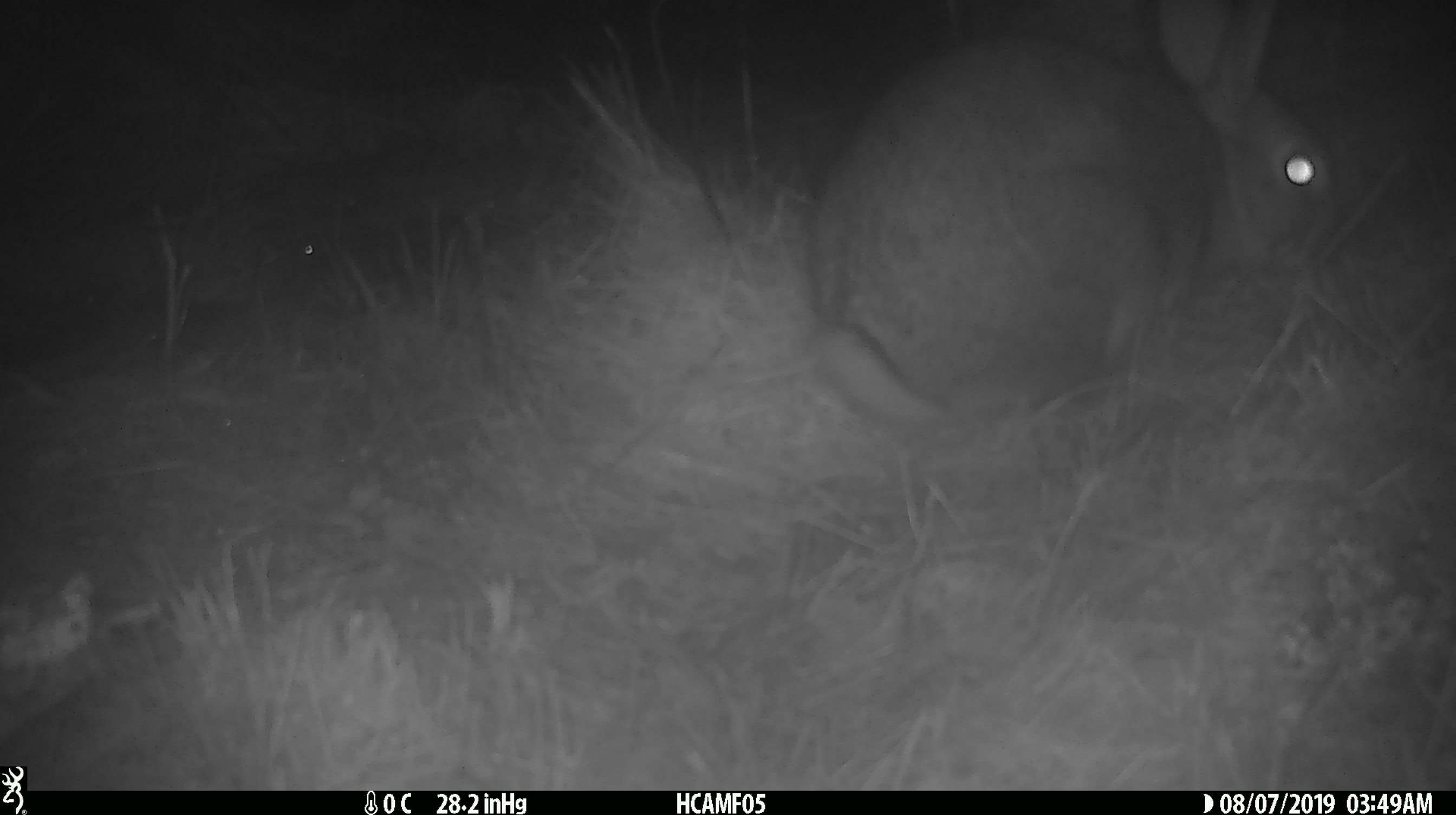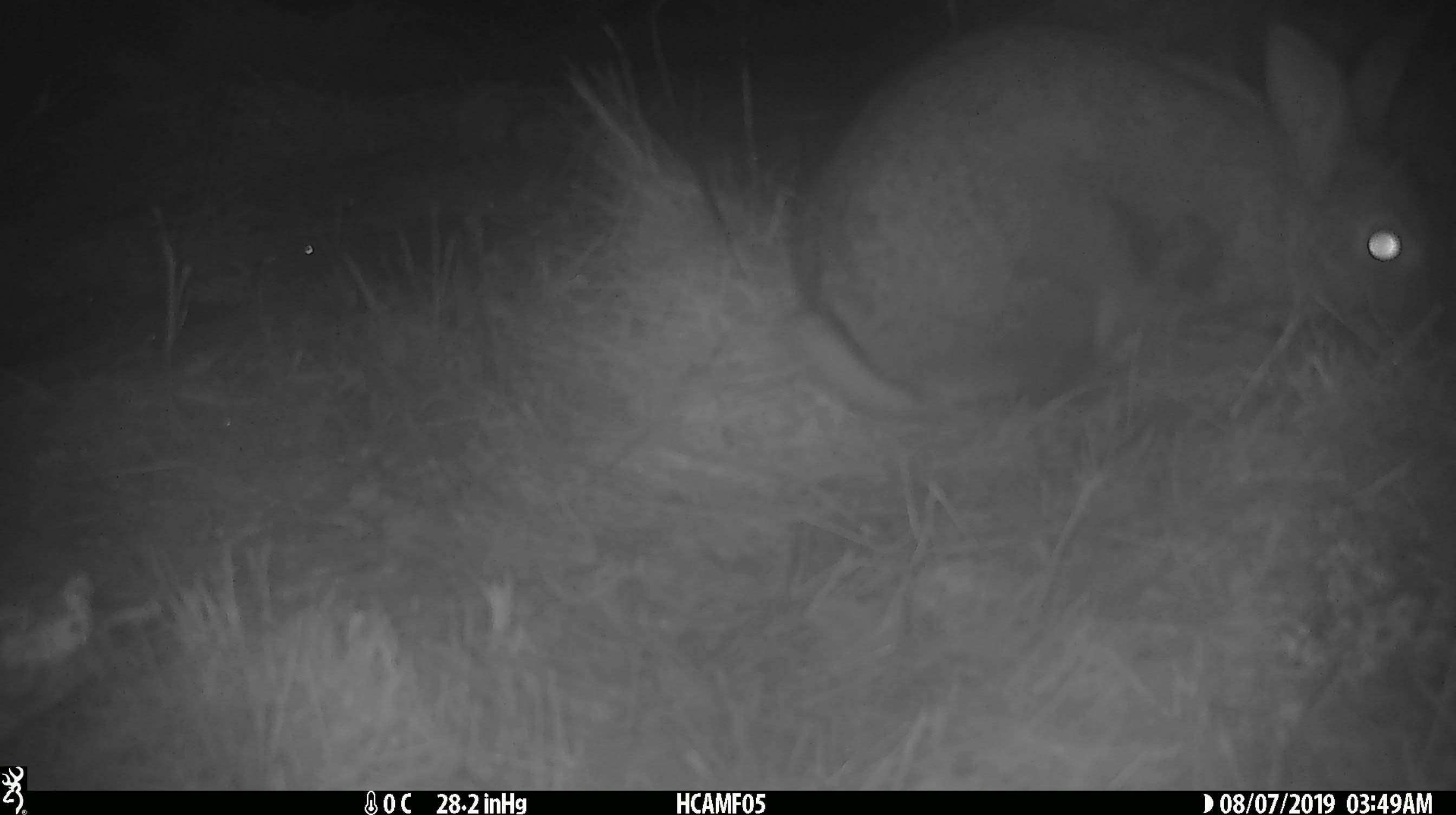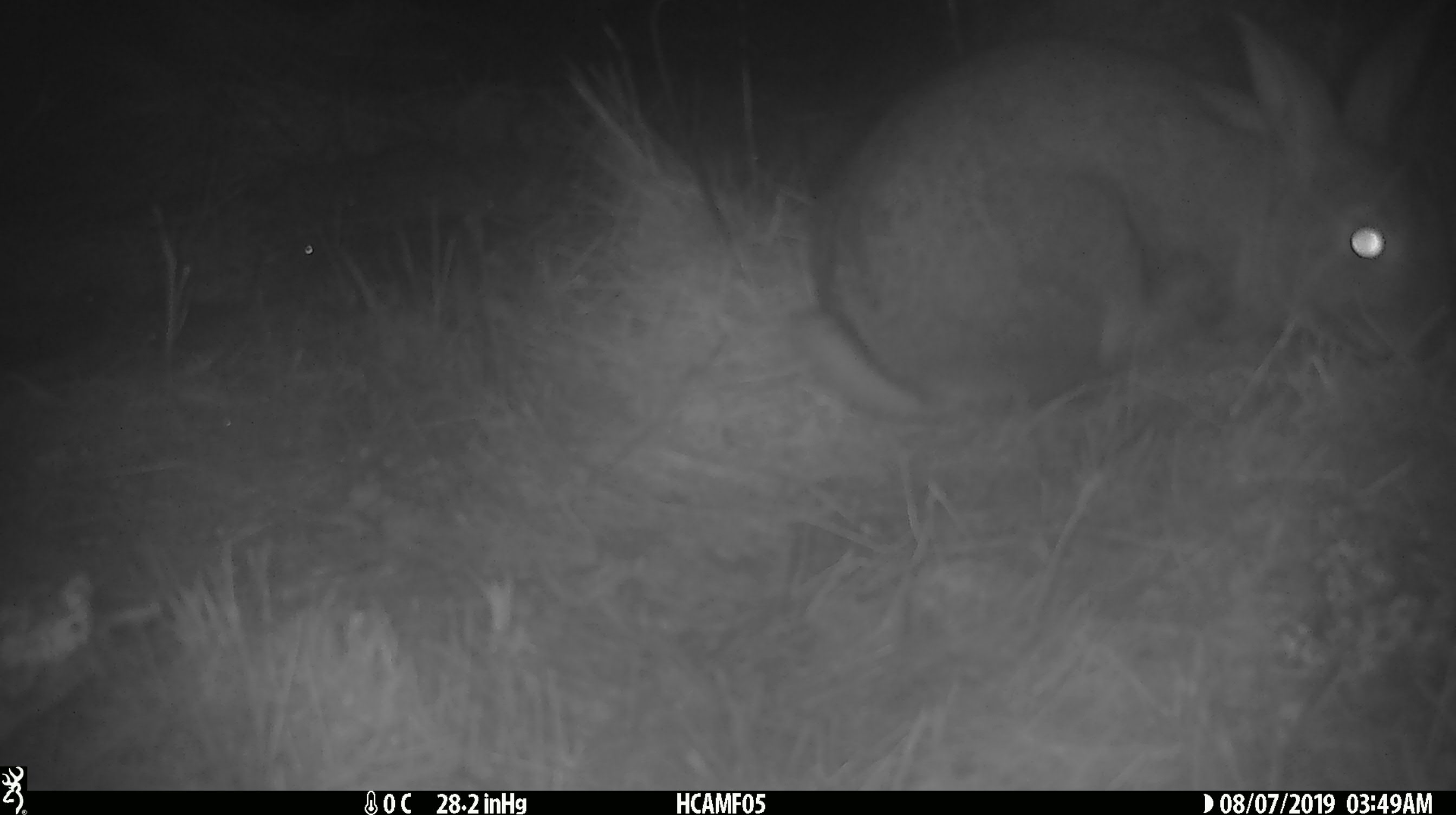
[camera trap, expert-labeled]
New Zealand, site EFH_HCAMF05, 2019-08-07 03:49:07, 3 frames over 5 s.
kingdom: Animalia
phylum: Chordata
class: Mammalia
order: Lagomorpha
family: Leporidae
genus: Oryctolagus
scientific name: Oryctolagus cuniculus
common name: european rabbit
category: rabbit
Rabbit (european rabbit) (Oryctolagus cuniculus).